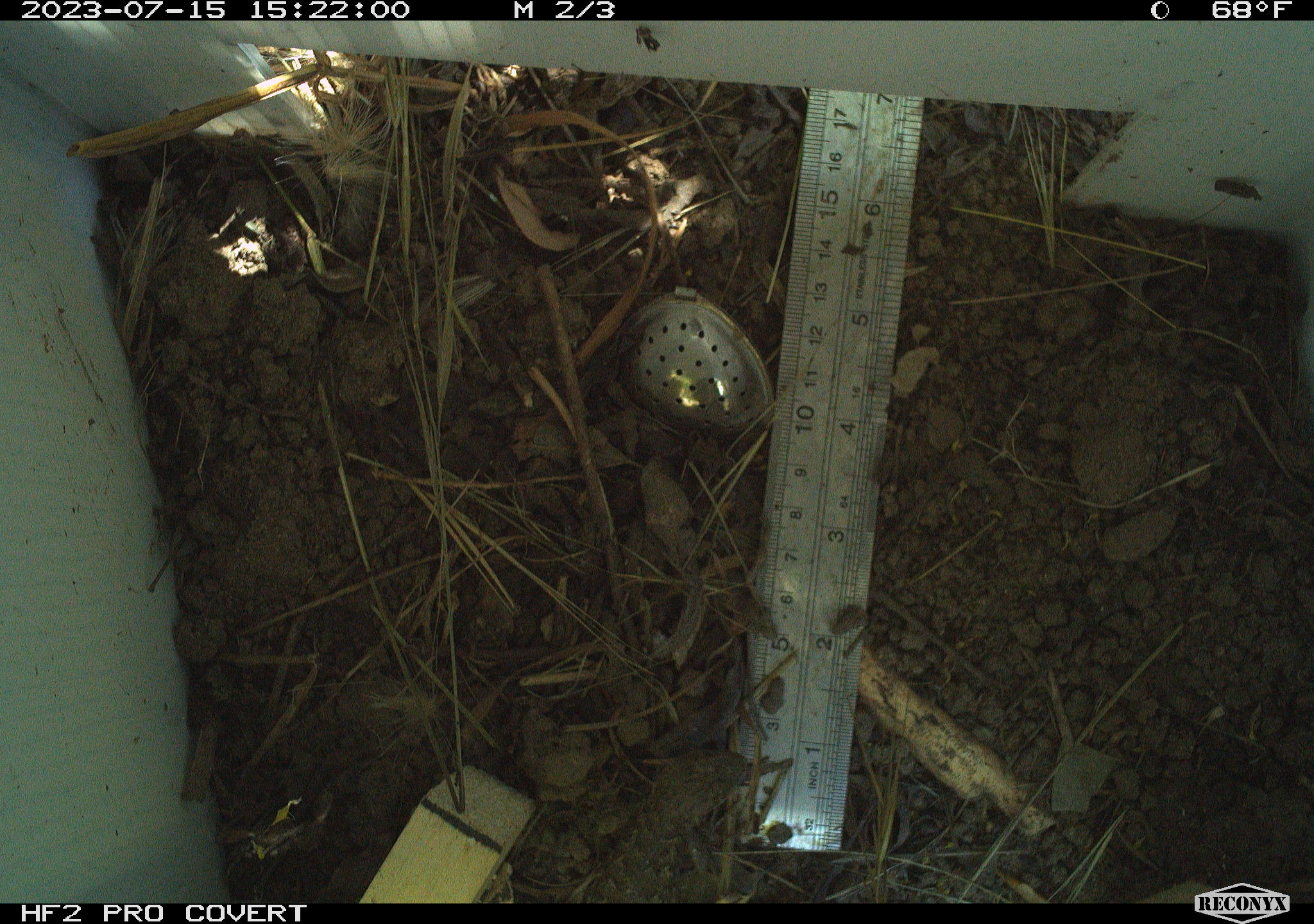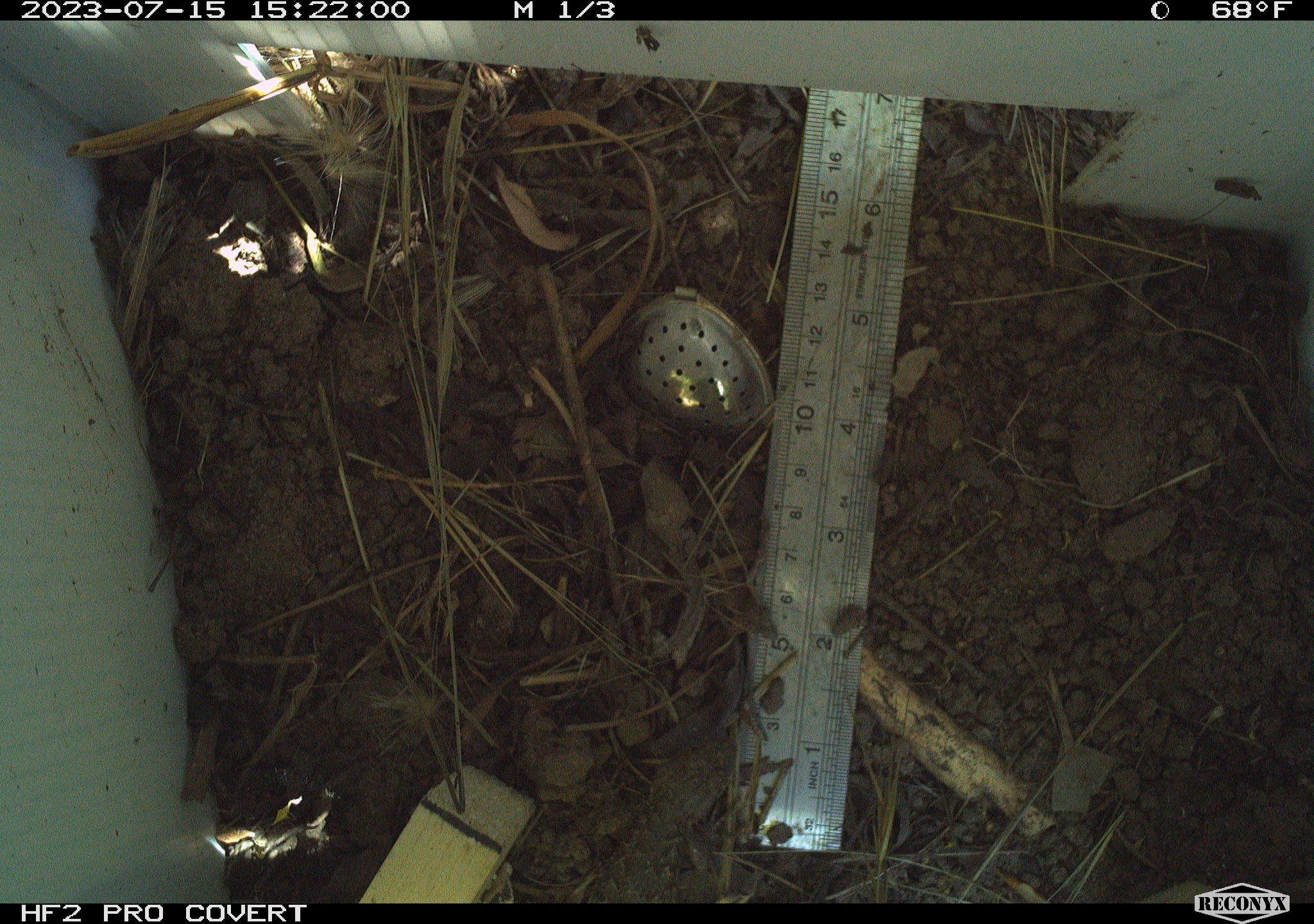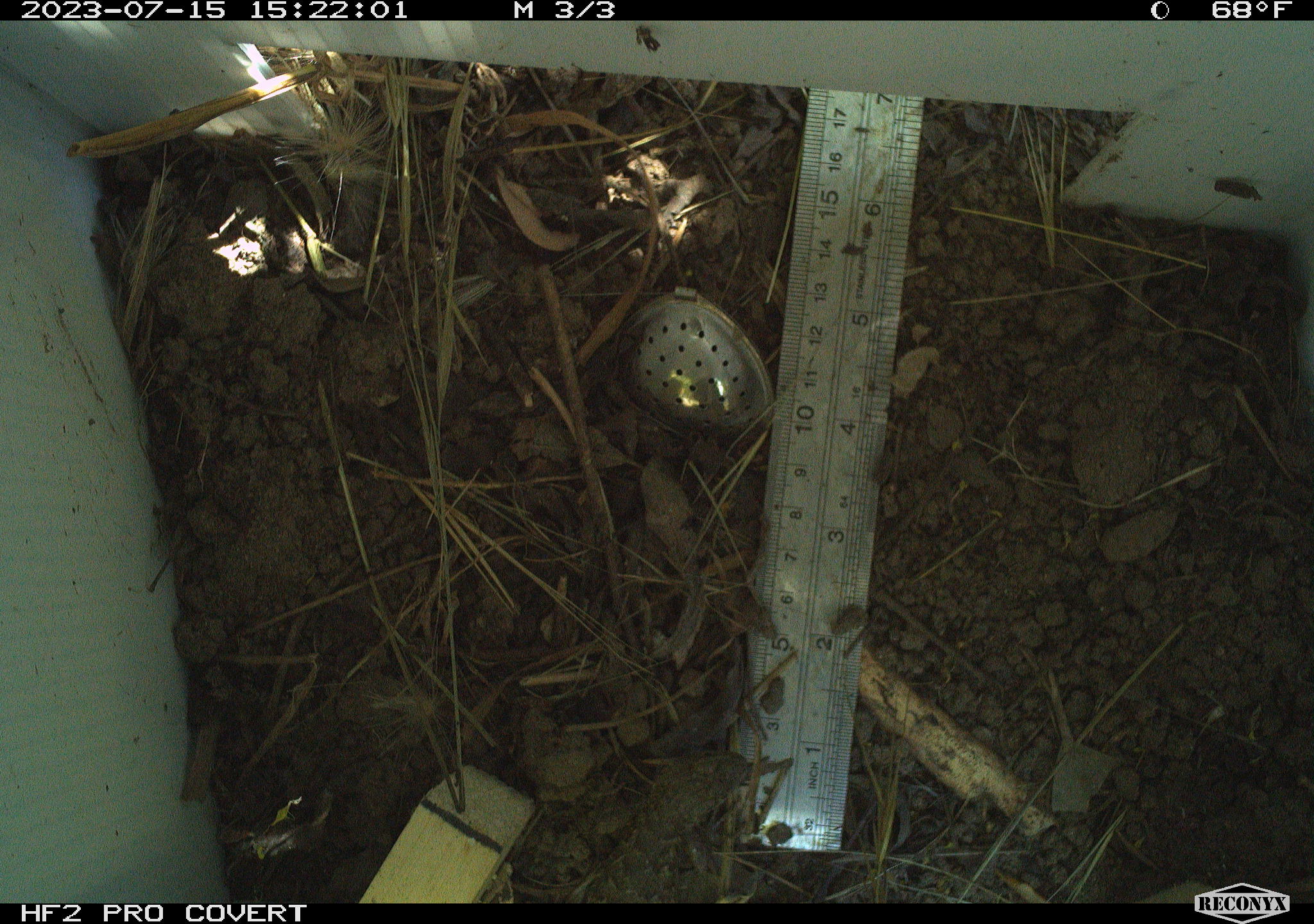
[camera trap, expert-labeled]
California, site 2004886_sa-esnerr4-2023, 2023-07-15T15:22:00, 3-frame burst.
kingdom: Animalia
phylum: Chordata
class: Reptilia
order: Squamata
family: Phrynosomatidae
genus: Sceloporus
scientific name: Sceloporus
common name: spiny lizards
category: sceloporus species